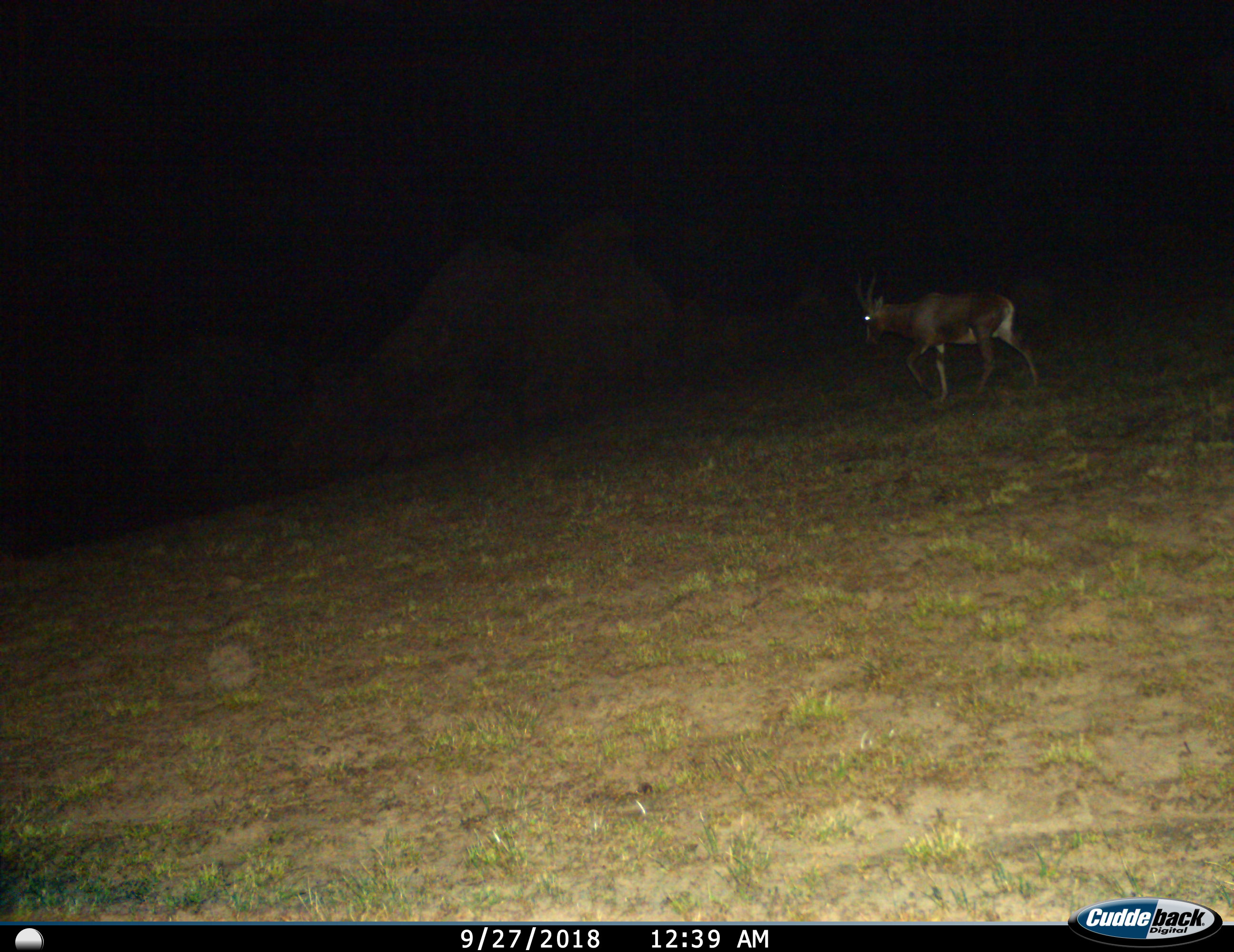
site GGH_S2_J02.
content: unidentified animal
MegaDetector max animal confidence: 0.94